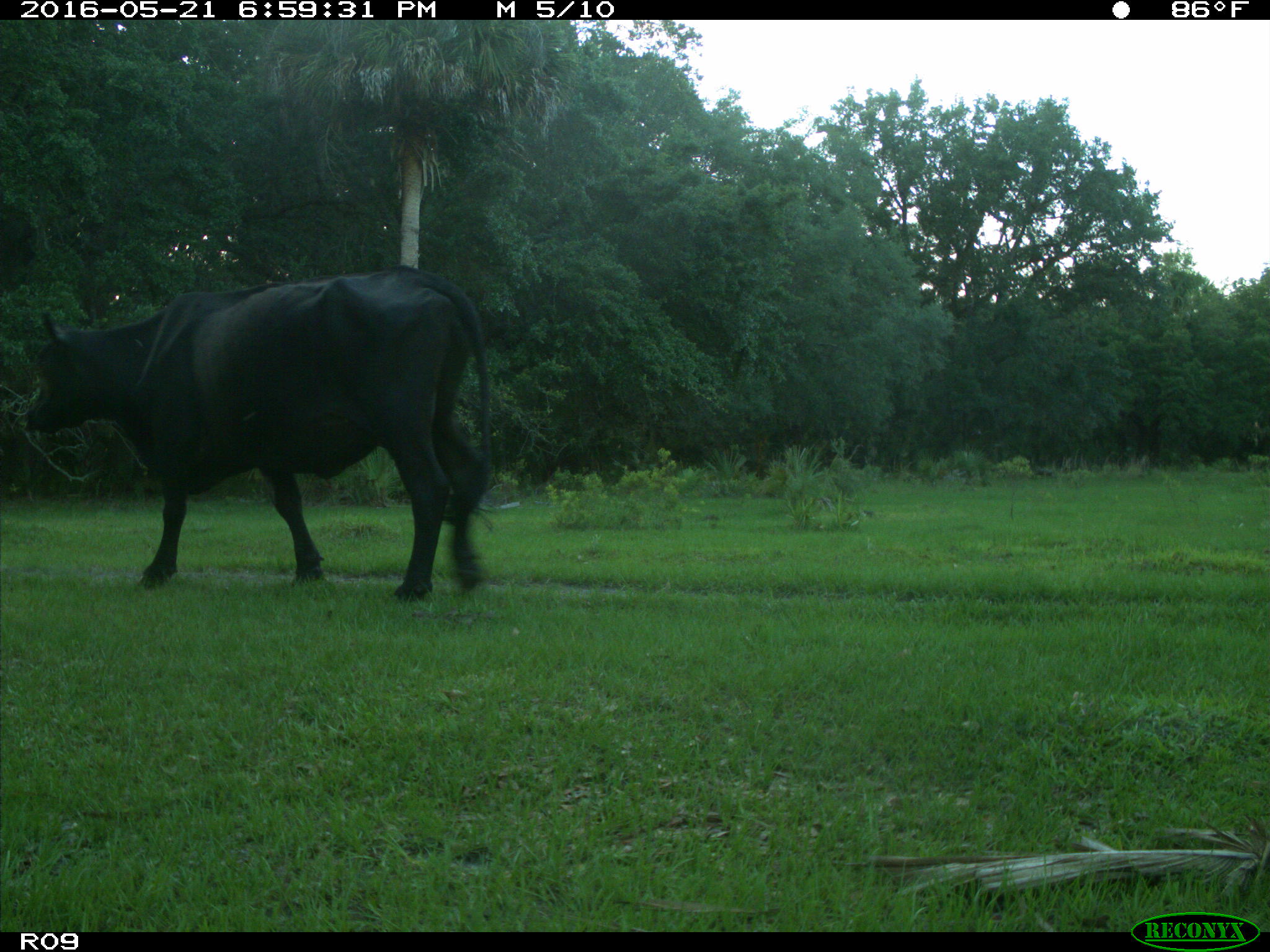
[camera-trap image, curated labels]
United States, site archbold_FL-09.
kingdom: Animalia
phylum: Chordata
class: Mammalia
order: Artiodactyla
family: Bovidae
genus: Bos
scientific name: Bos taurus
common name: domestic cow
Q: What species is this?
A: Bos taurus (domestic cow).